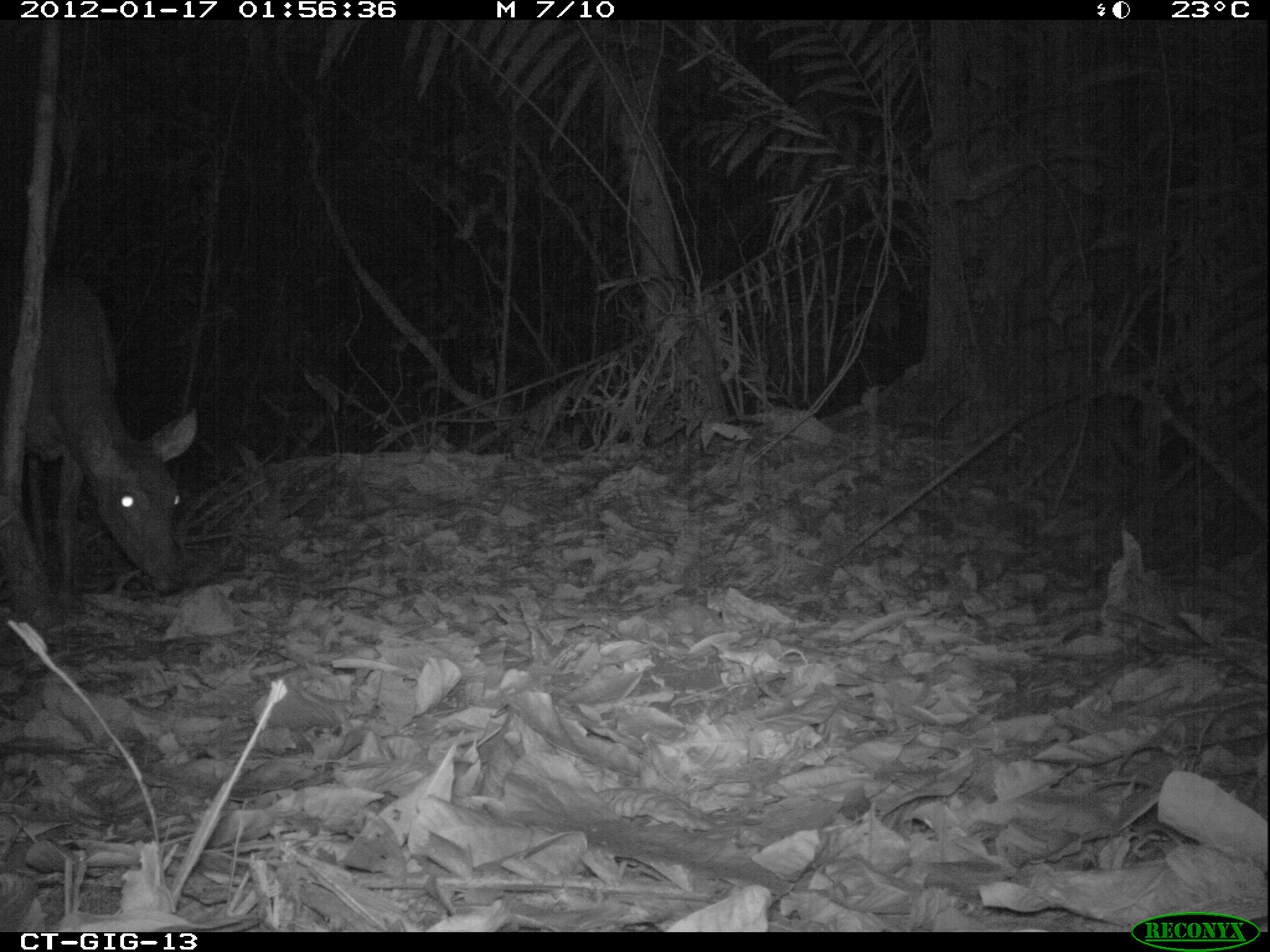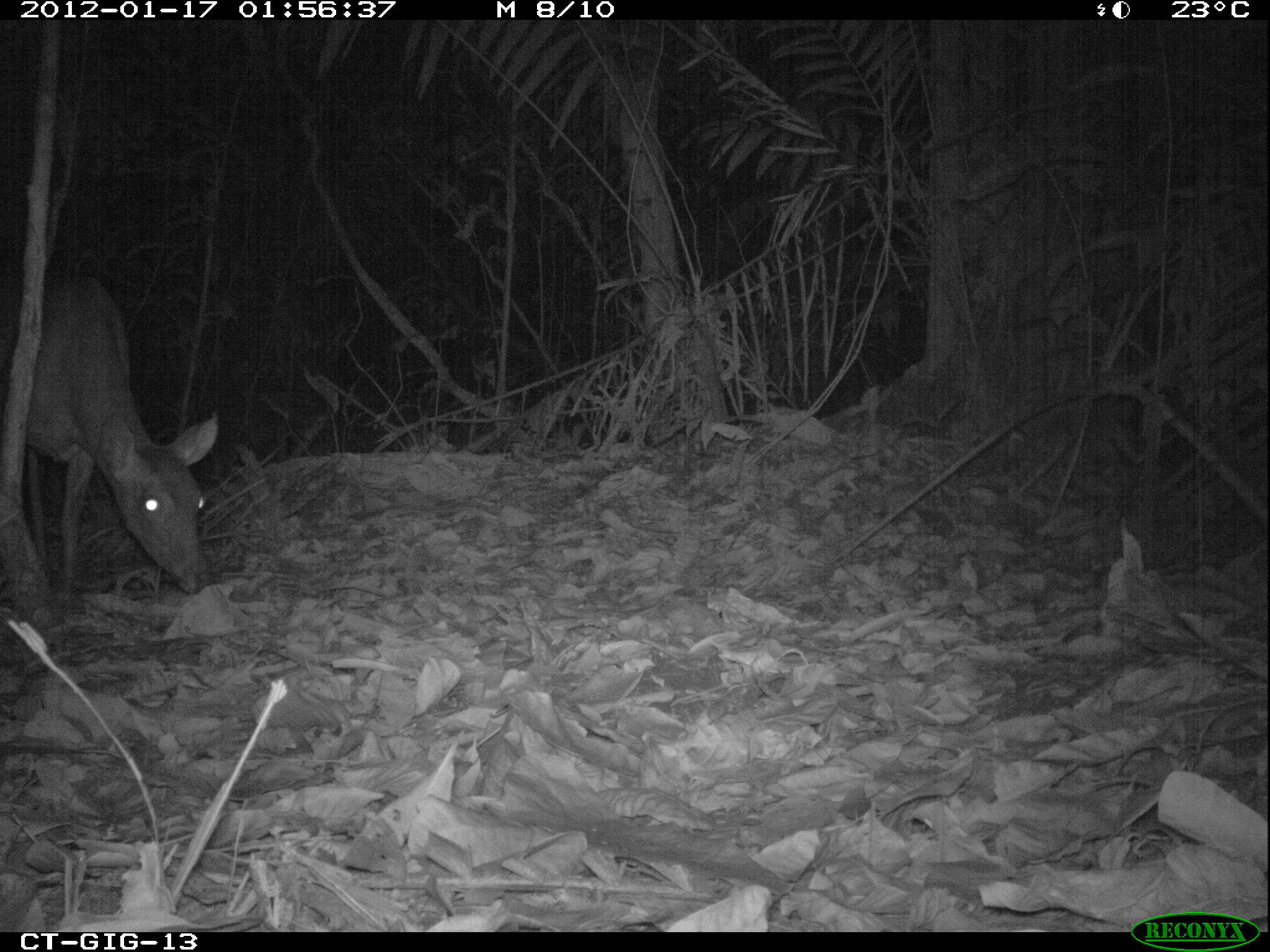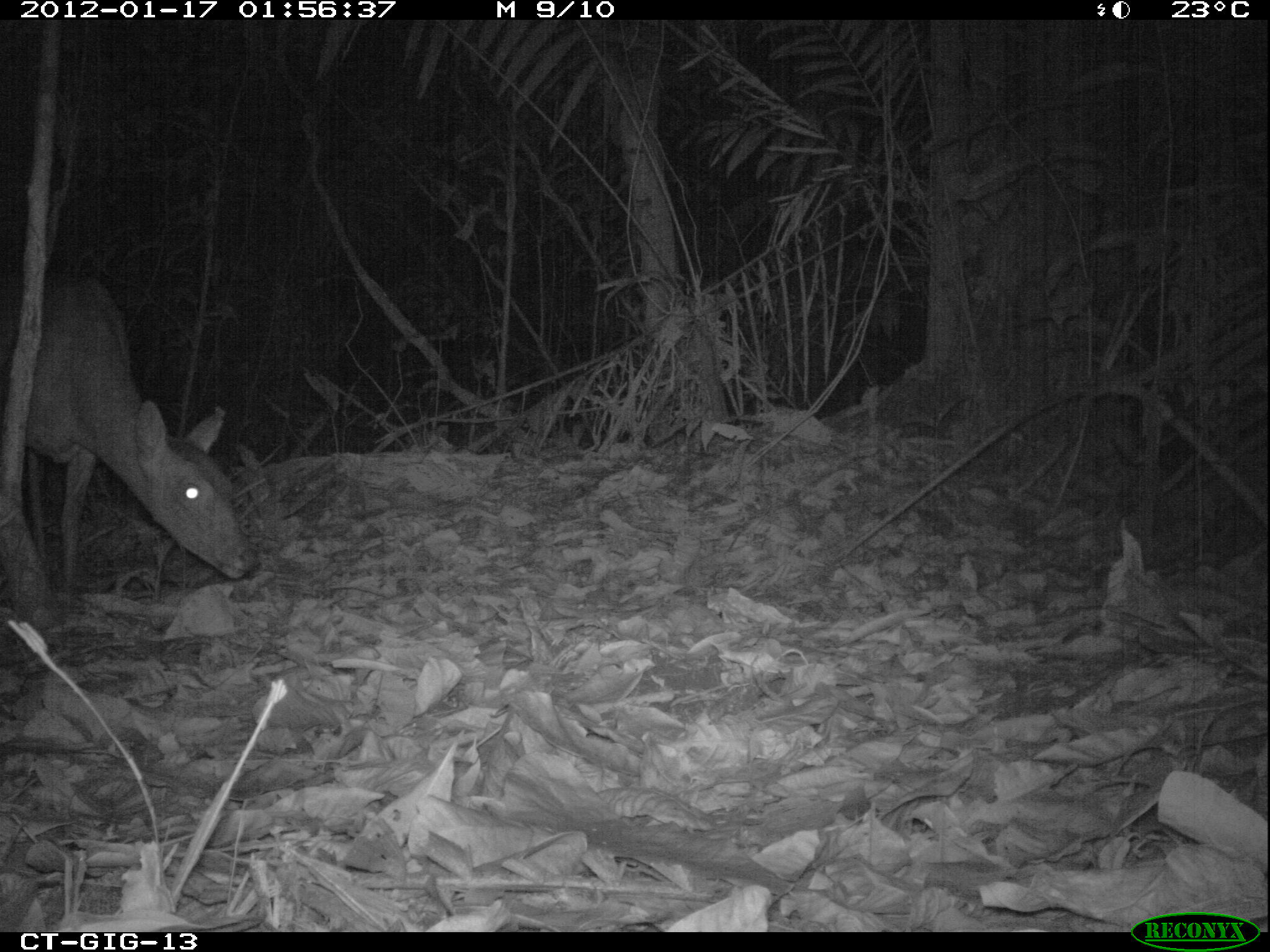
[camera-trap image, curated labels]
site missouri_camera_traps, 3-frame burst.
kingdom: Animalia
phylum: Chordata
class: Mammalia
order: Artiodactyla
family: Cervidae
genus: Odocoileus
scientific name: Odocoileus virginianus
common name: white-tailed deer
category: white tailed deer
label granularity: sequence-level